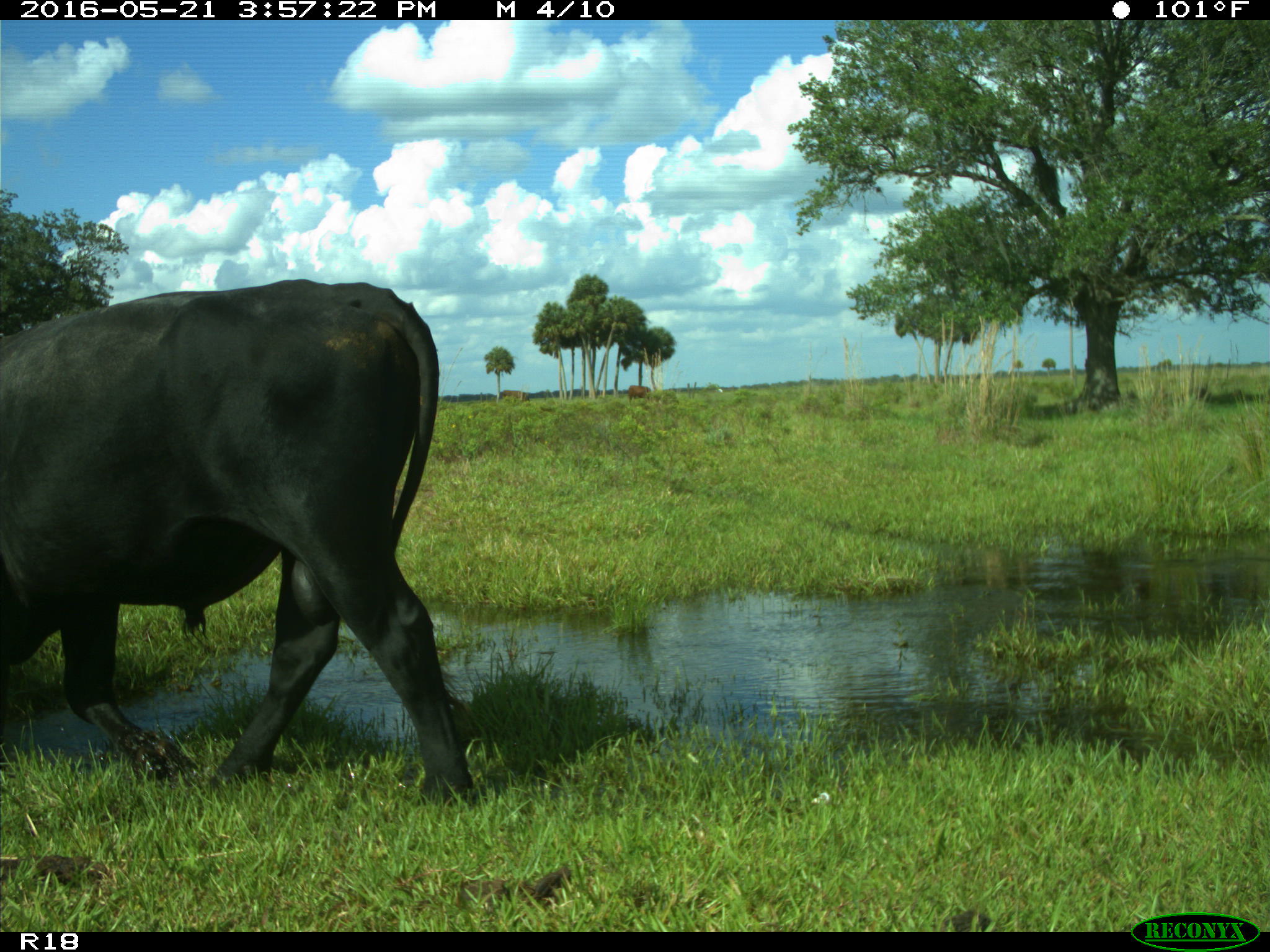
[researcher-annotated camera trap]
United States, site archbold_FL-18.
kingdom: Animalia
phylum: Chordata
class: Mammalia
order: Artiodactyla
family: Bovidae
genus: Bos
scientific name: Bos taurus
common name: domestic cow